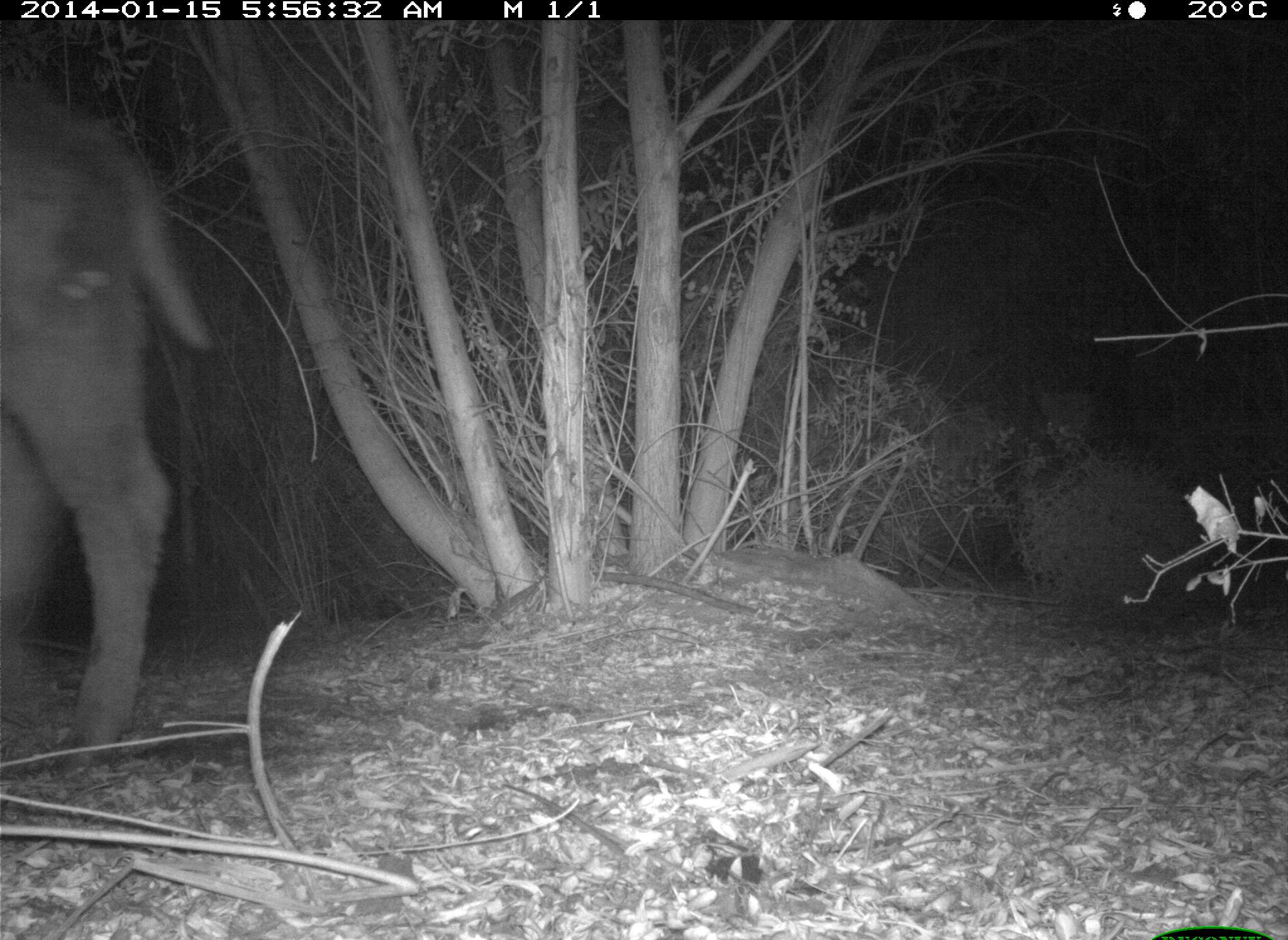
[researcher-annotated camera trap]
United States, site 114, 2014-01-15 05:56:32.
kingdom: Animalia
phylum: Chordata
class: Mammalia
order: Artiodactyla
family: Bovidae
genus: Bos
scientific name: Bos taurus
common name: cow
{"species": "cow (Bos taurus)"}